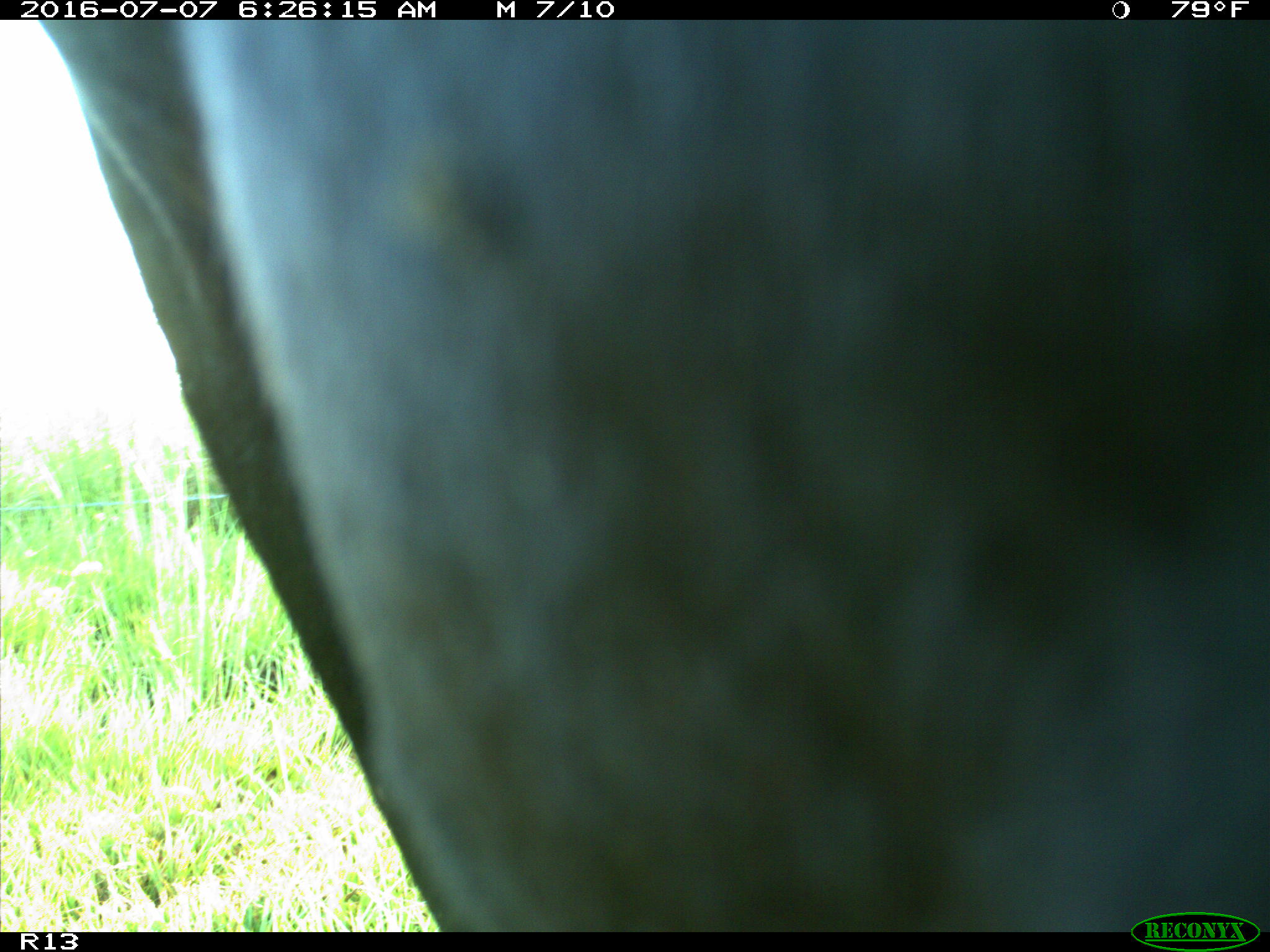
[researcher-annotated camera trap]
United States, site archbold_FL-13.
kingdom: Animalia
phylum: Chordata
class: Mammalia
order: Artiodactyla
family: Bovidae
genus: Bos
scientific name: Bos taurus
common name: domestic cow